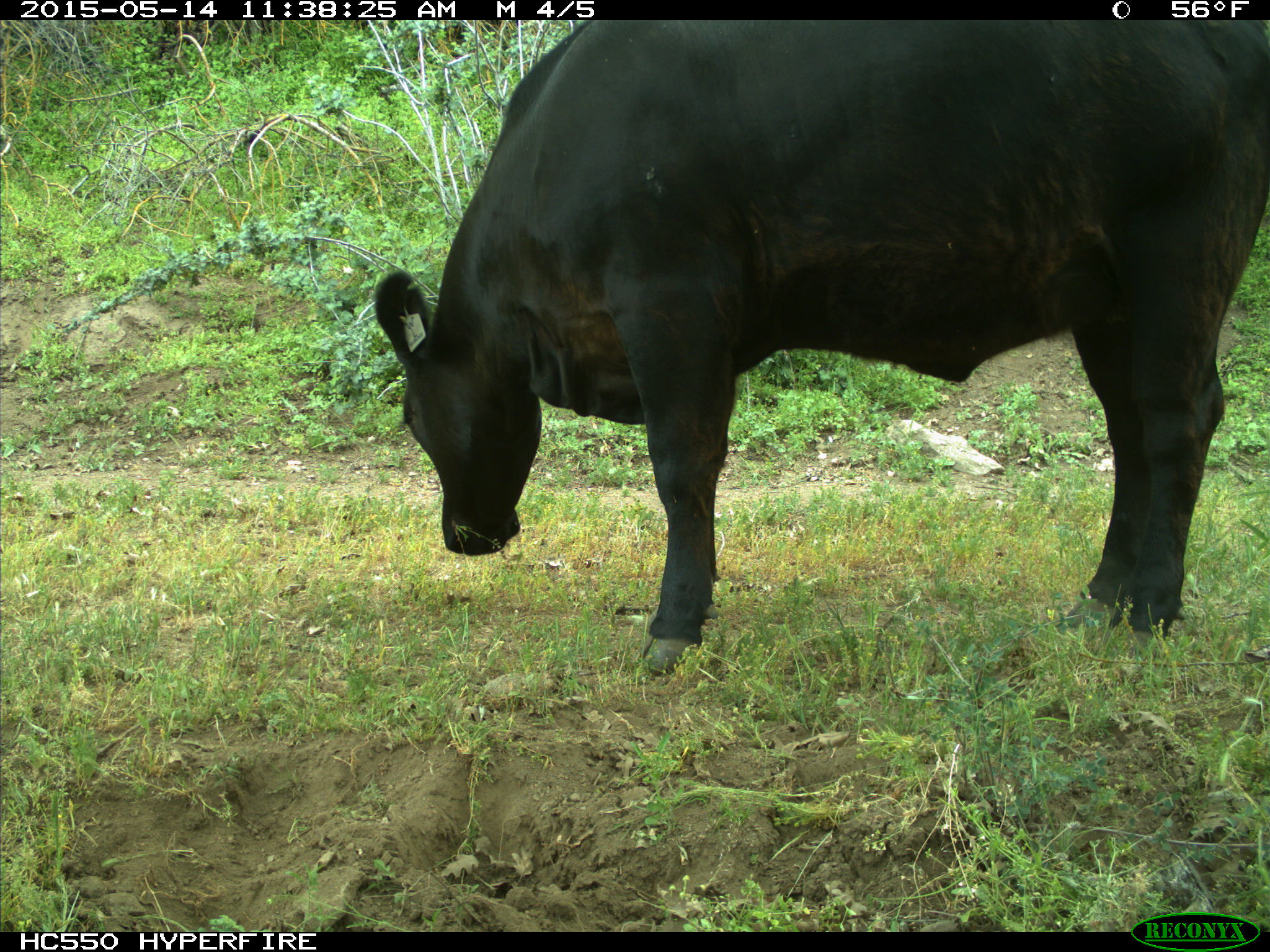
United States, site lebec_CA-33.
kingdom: Animalia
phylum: Chordata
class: Mammalia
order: Artiodactyla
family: Bovidae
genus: Bos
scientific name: Bos taurus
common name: domestic cow